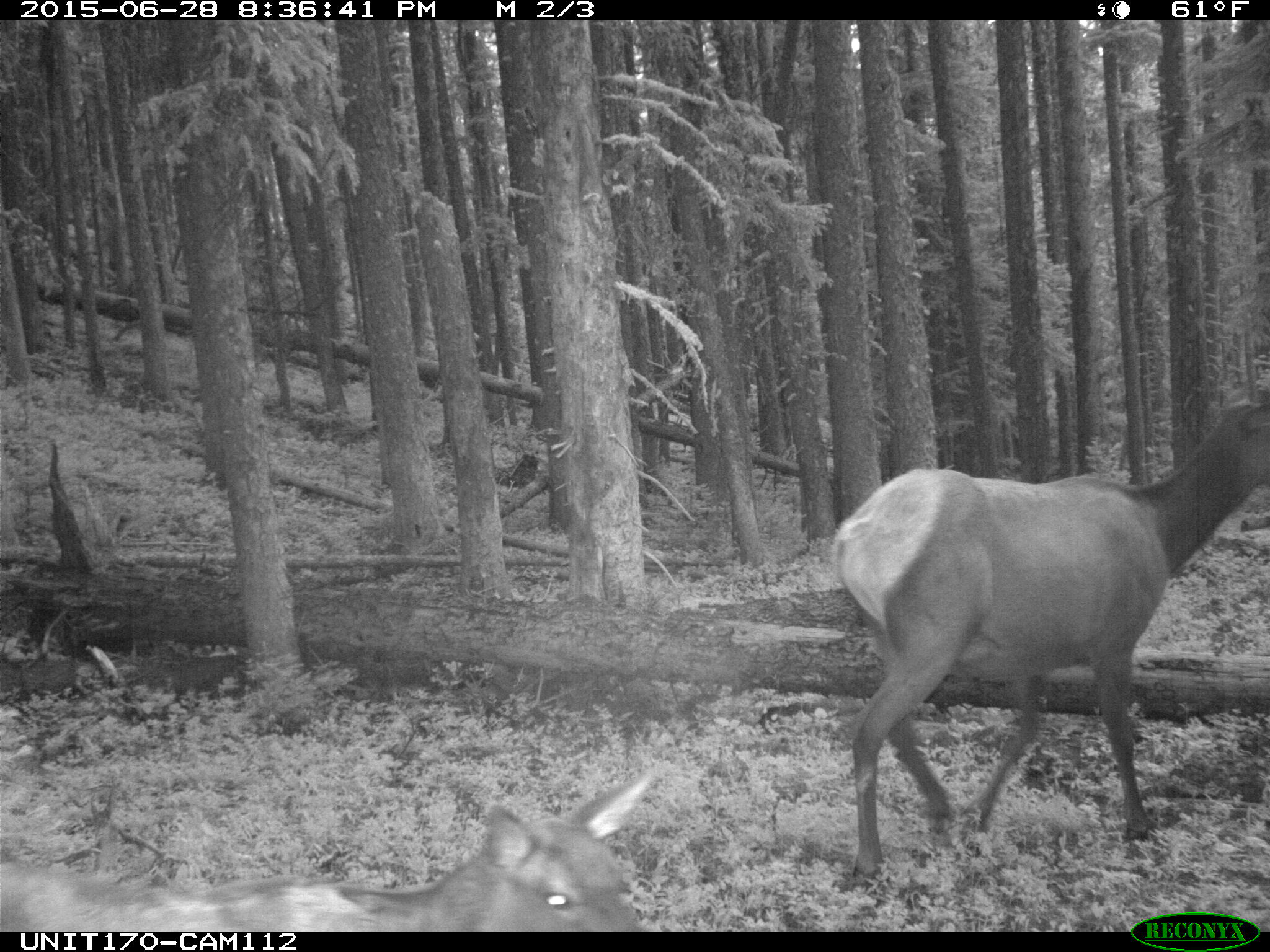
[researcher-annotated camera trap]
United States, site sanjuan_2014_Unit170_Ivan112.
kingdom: Animalia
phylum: Chordata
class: Mammalia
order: Artiodactyla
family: Cervidae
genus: Cervus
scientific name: Cervus elaphus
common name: red deer